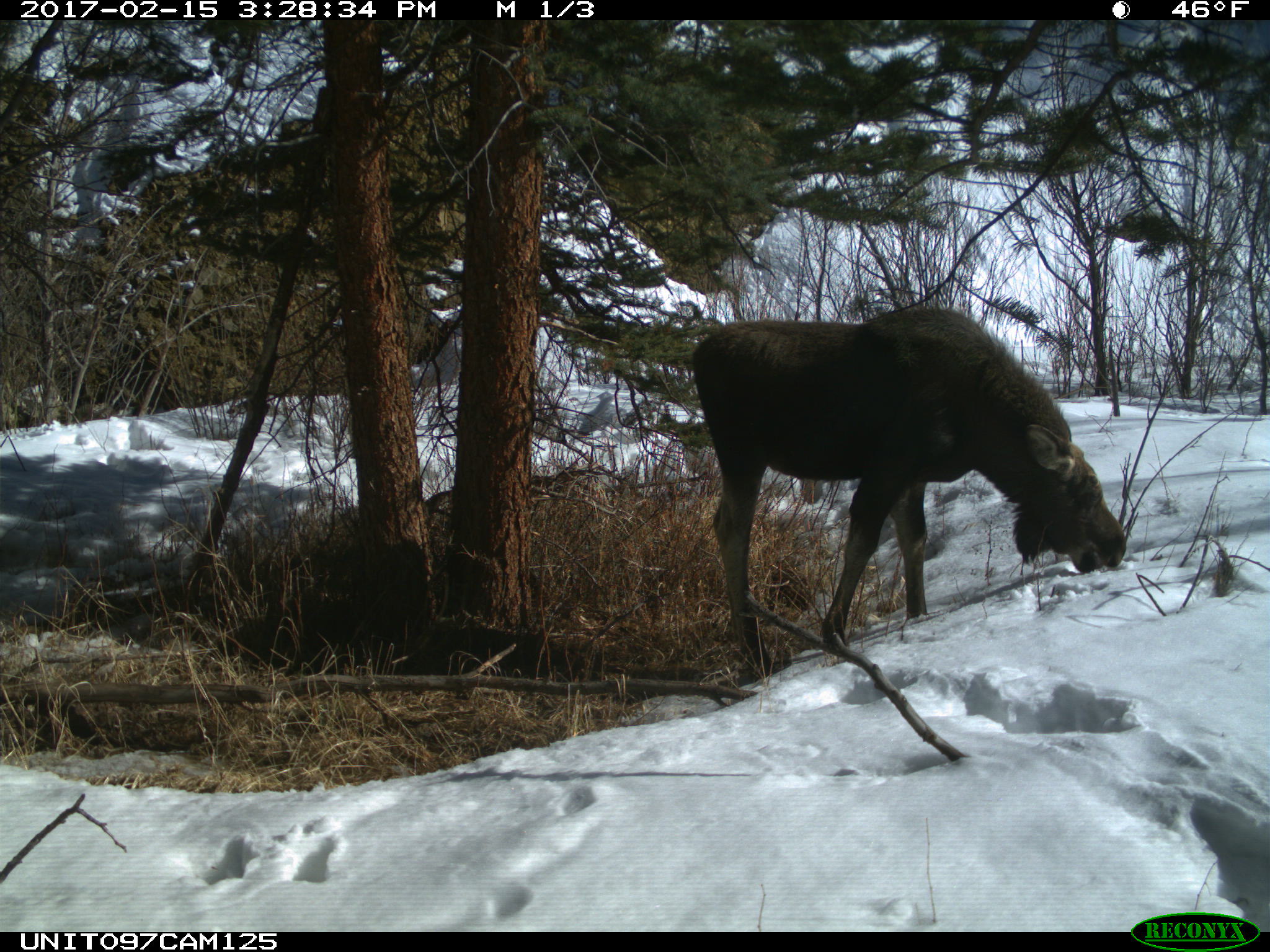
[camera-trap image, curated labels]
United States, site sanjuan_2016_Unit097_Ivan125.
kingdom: Animalia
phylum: Chordata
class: Mammalia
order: Artiodactyla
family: Cervidae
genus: Alces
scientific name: Alces alces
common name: moose